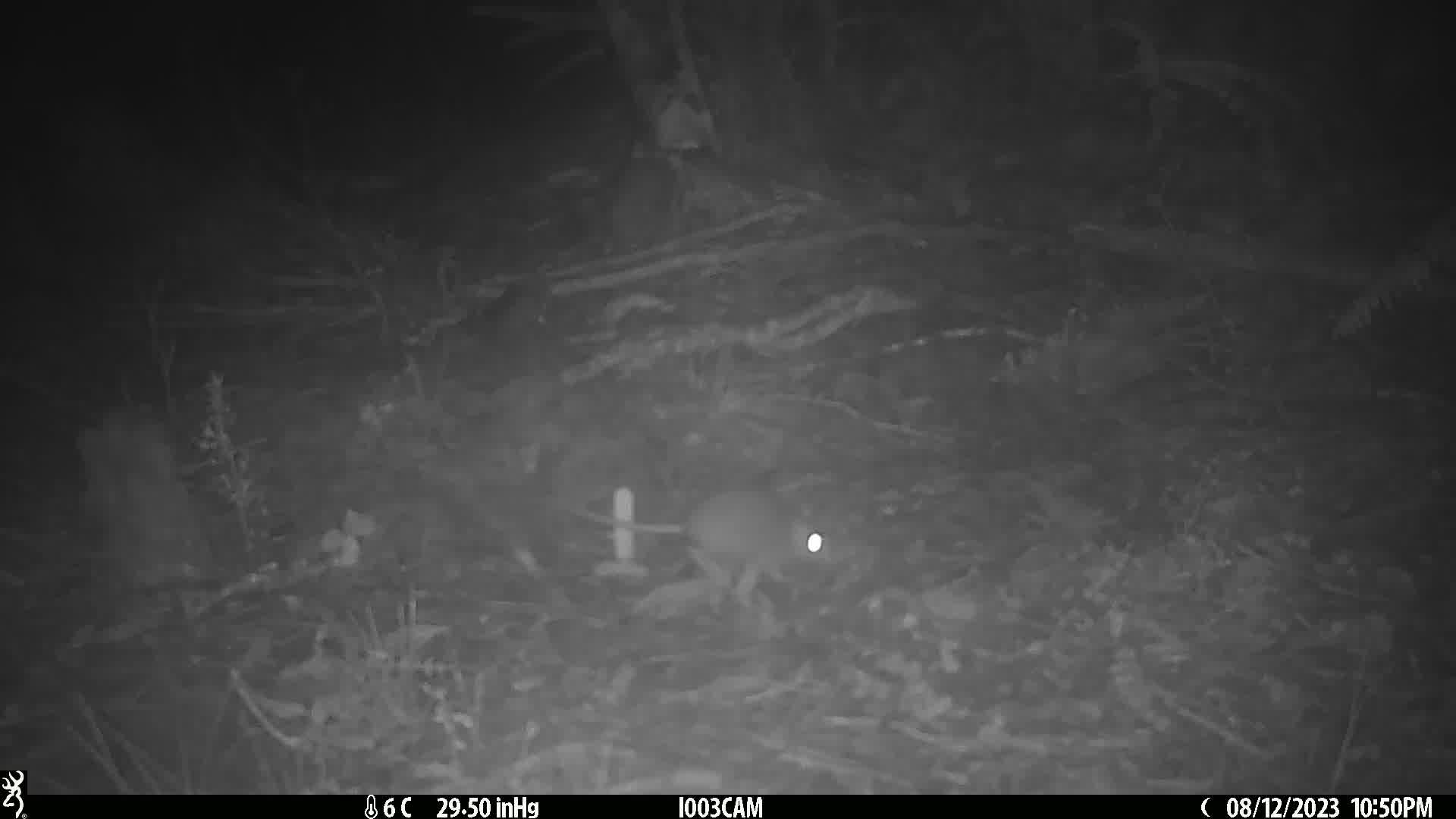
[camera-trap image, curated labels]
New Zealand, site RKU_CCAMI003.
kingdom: Animalia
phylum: Chordata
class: Mammalia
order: Rodentia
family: Muridae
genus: Rattus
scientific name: Rattus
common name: rat